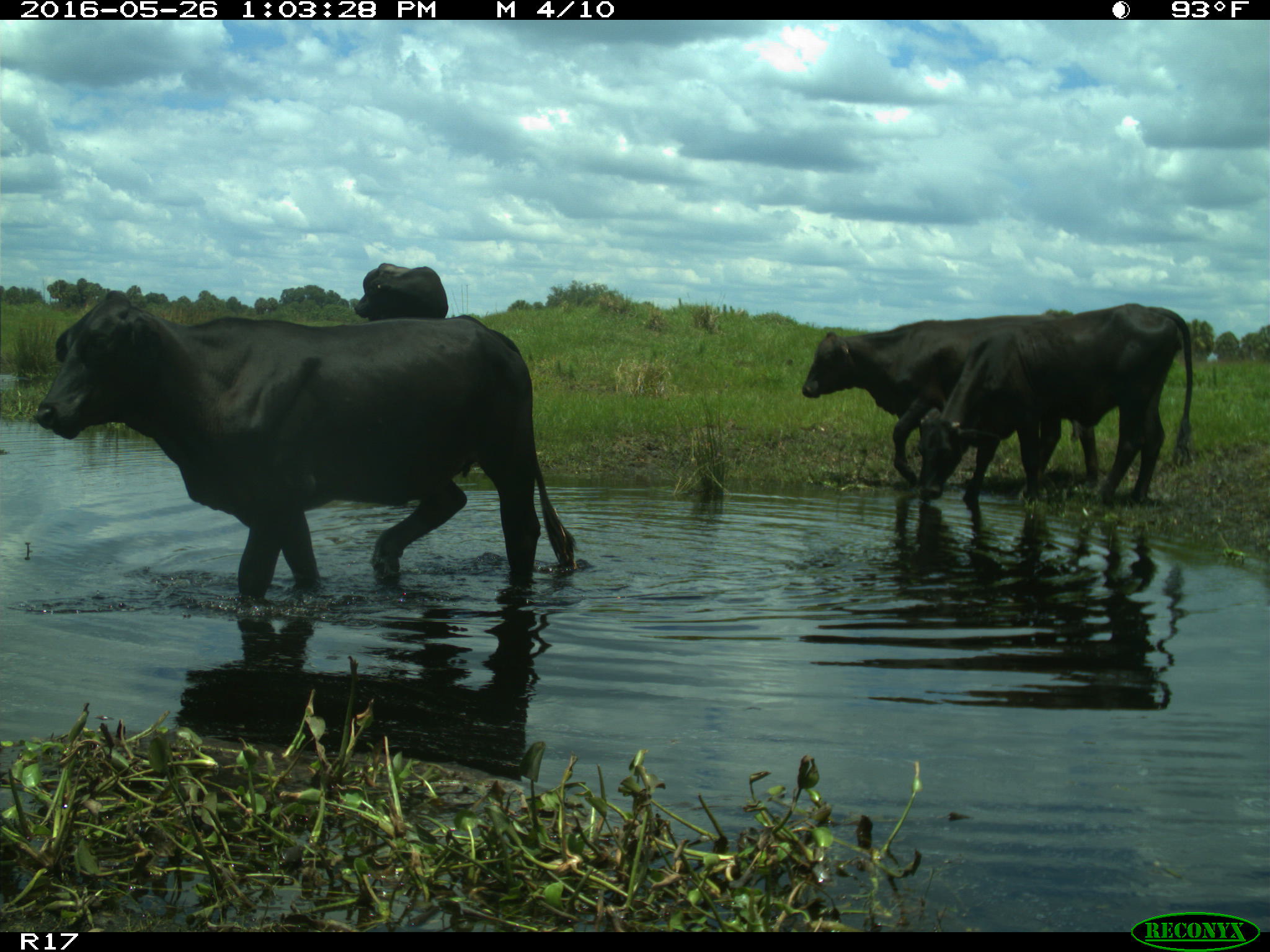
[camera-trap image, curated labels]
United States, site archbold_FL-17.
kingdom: Animalia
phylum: Chordata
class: Mammalia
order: Artiodactyla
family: Bovidae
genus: Bos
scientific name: Bos taurus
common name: domestic cow